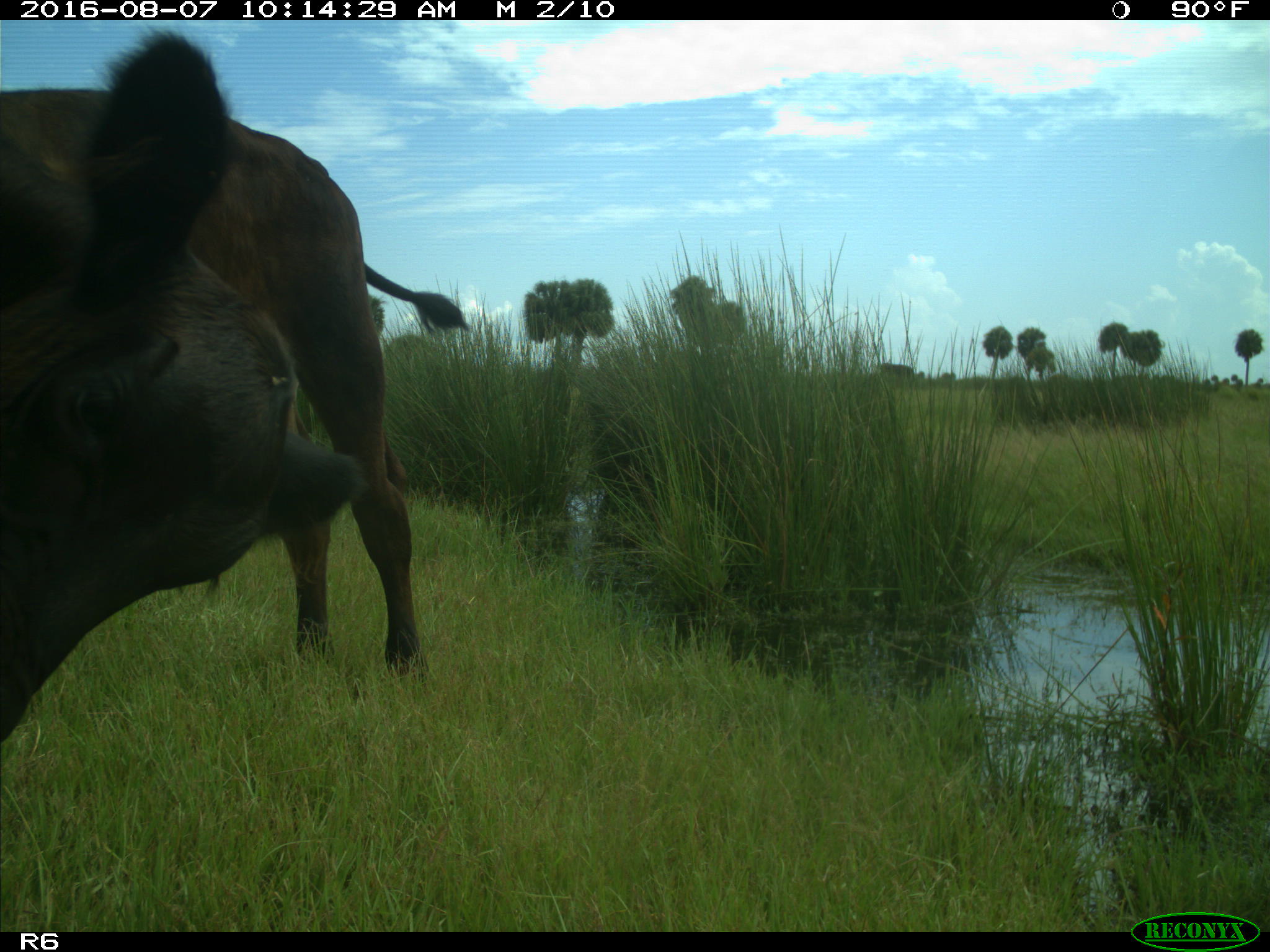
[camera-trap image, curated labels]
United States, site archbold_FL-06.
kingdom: Animalia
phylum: Chordata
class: Mammalia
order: Artiodactyla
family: Bovidae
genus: Bos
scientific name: Bos taurus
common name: domestic cow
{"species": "Bos taurus (domestic cow)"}